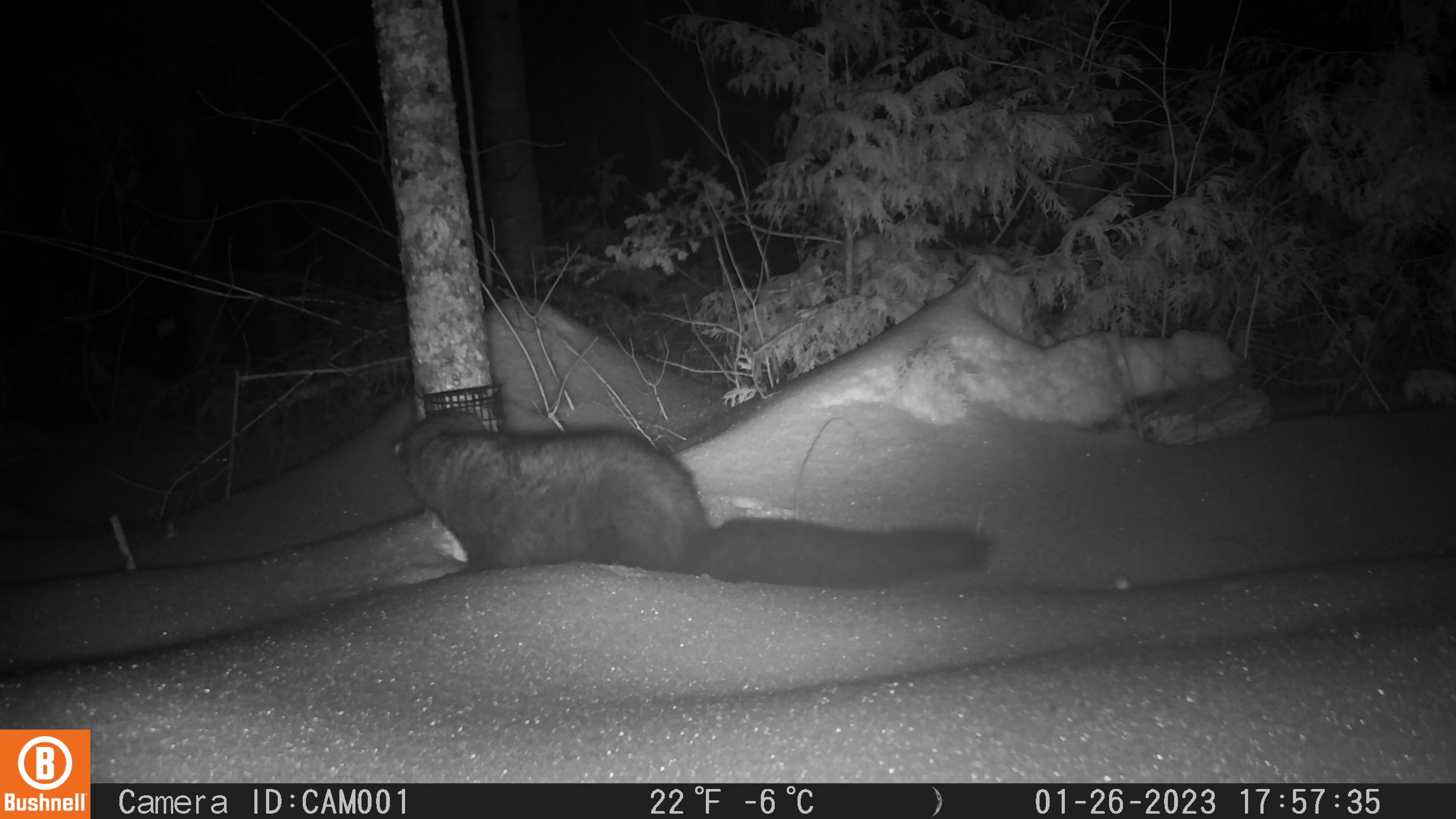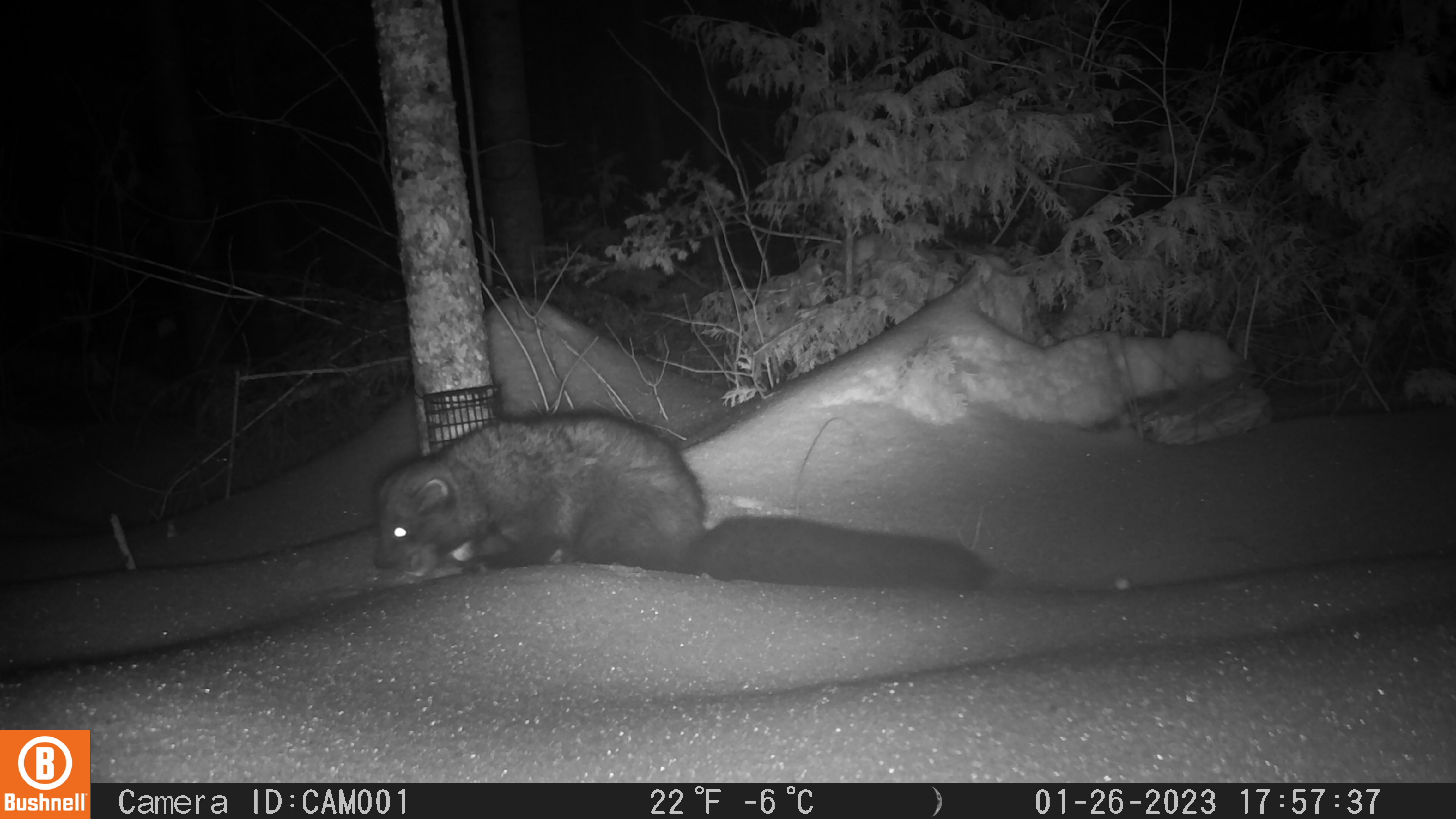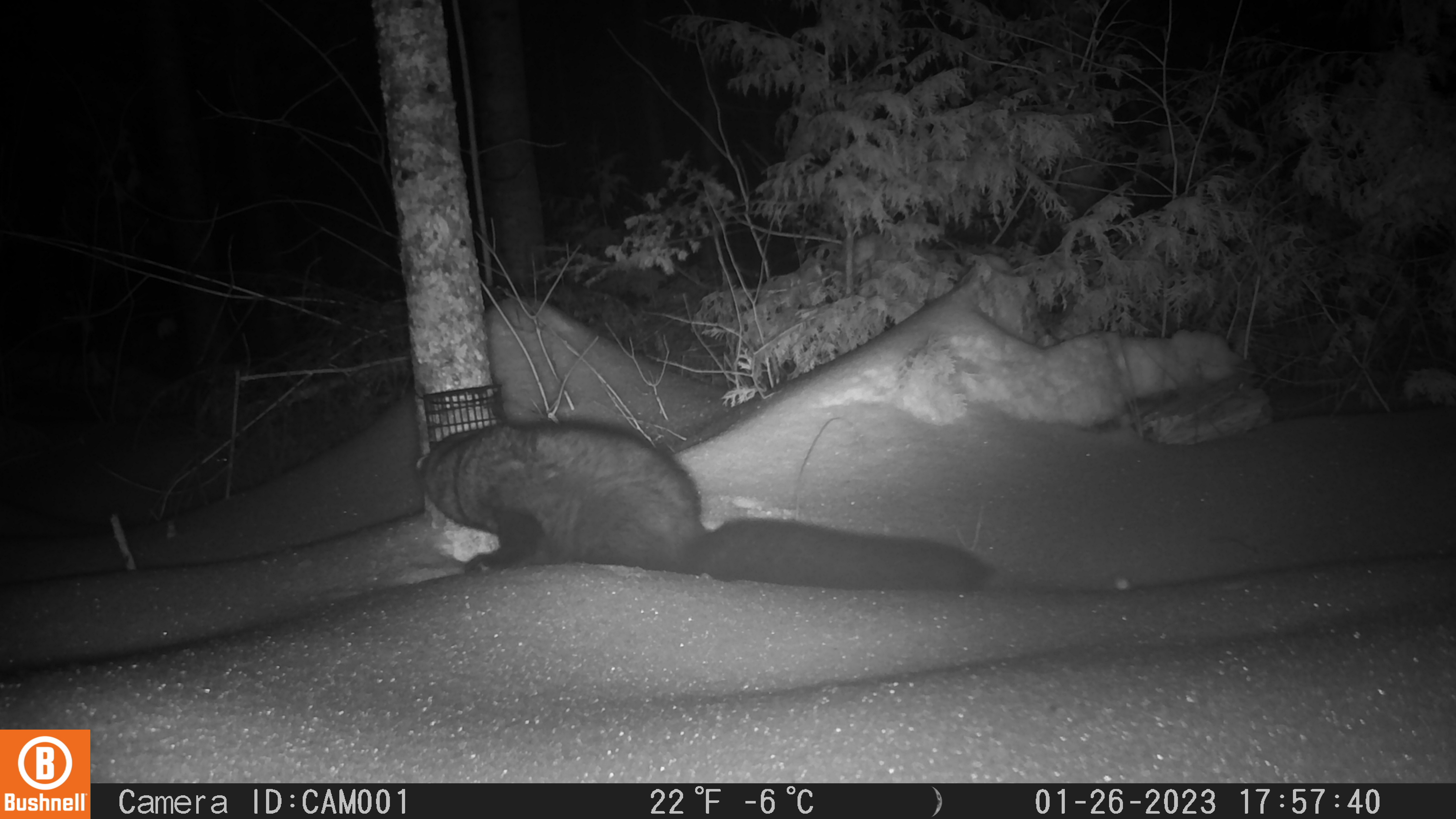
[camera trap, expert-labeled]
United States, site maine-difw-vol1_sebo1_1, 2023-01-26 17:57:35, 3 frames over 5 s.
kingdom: Animalia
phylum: Chordata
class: Mammalia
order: Carnivora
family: Mustelidae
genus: Pekania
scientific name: Pekania pennanti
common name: fisher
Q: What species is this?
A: Fisher (Pekania pennanti).